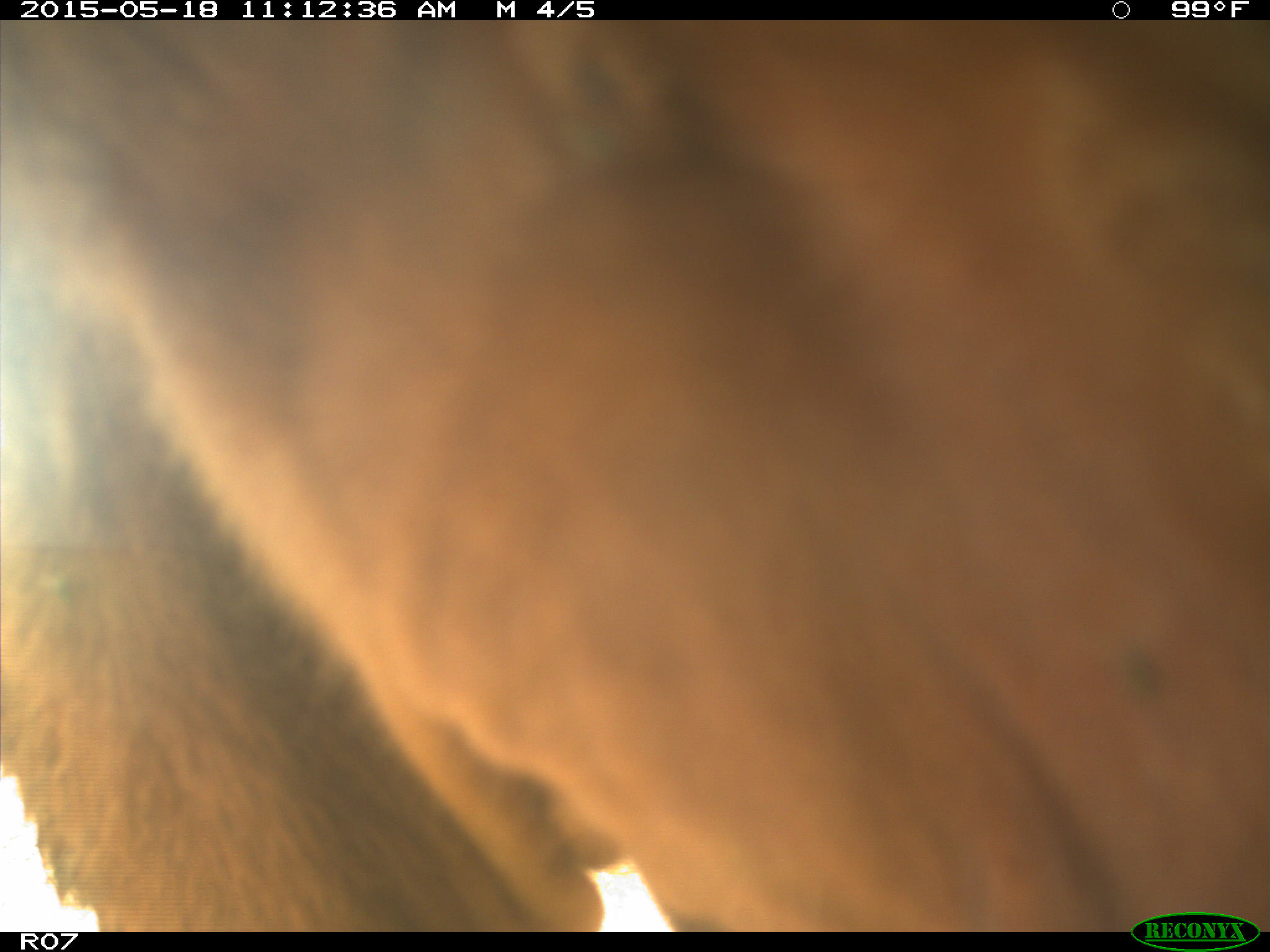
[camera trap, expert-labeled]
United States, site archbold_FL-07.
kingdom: Animalia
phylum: Chordata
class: Mammalia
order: Artiodactyla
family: Bovidae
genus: Bos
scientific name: Bos taurus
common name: domestic cow